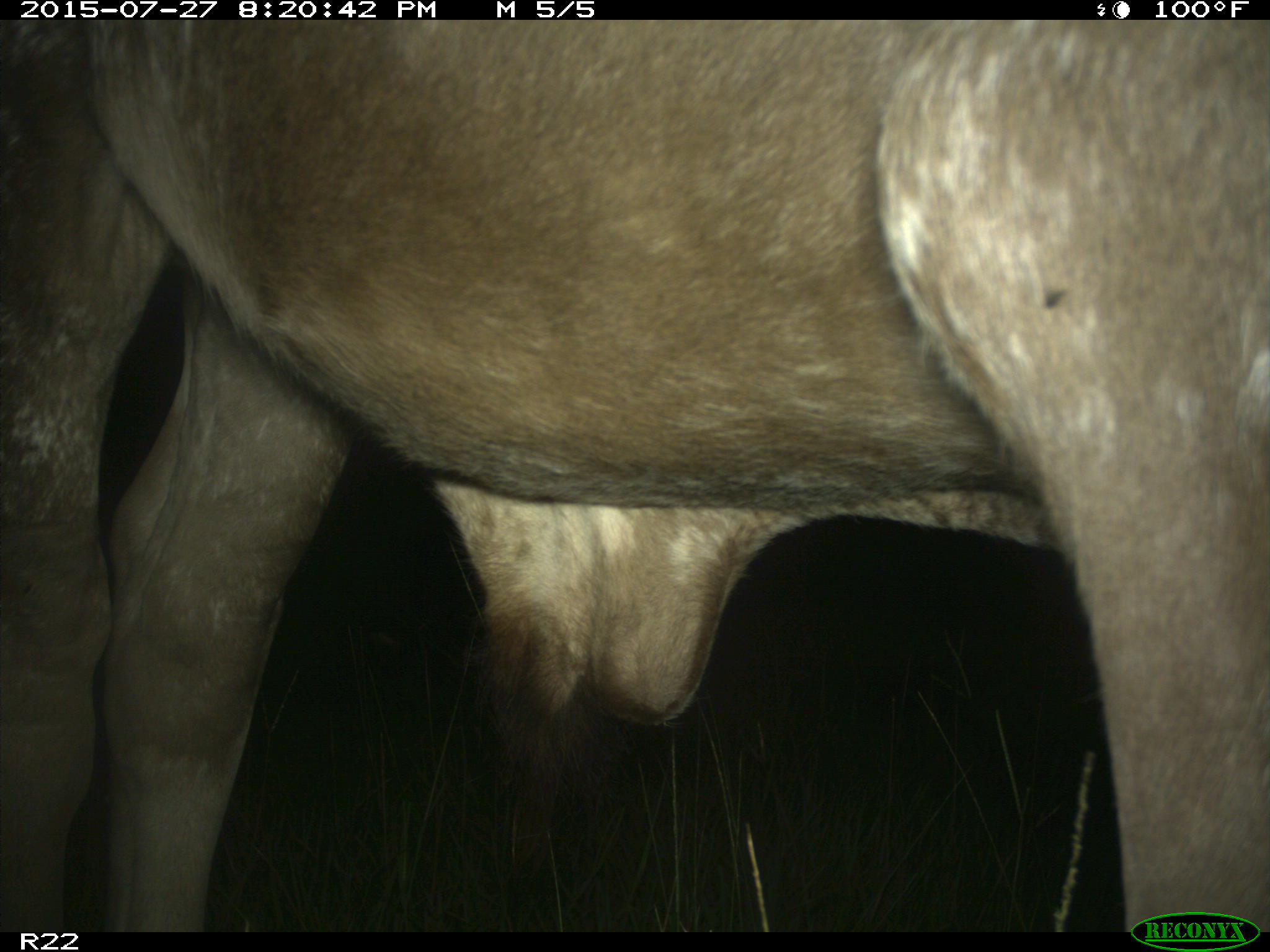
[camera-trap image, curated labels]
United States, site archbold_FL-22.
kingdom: Animalia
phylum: Chordata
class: Mammalia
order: Artiodactyla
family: Bovidae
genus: Bos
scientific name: Bos taurus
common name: domestic cow